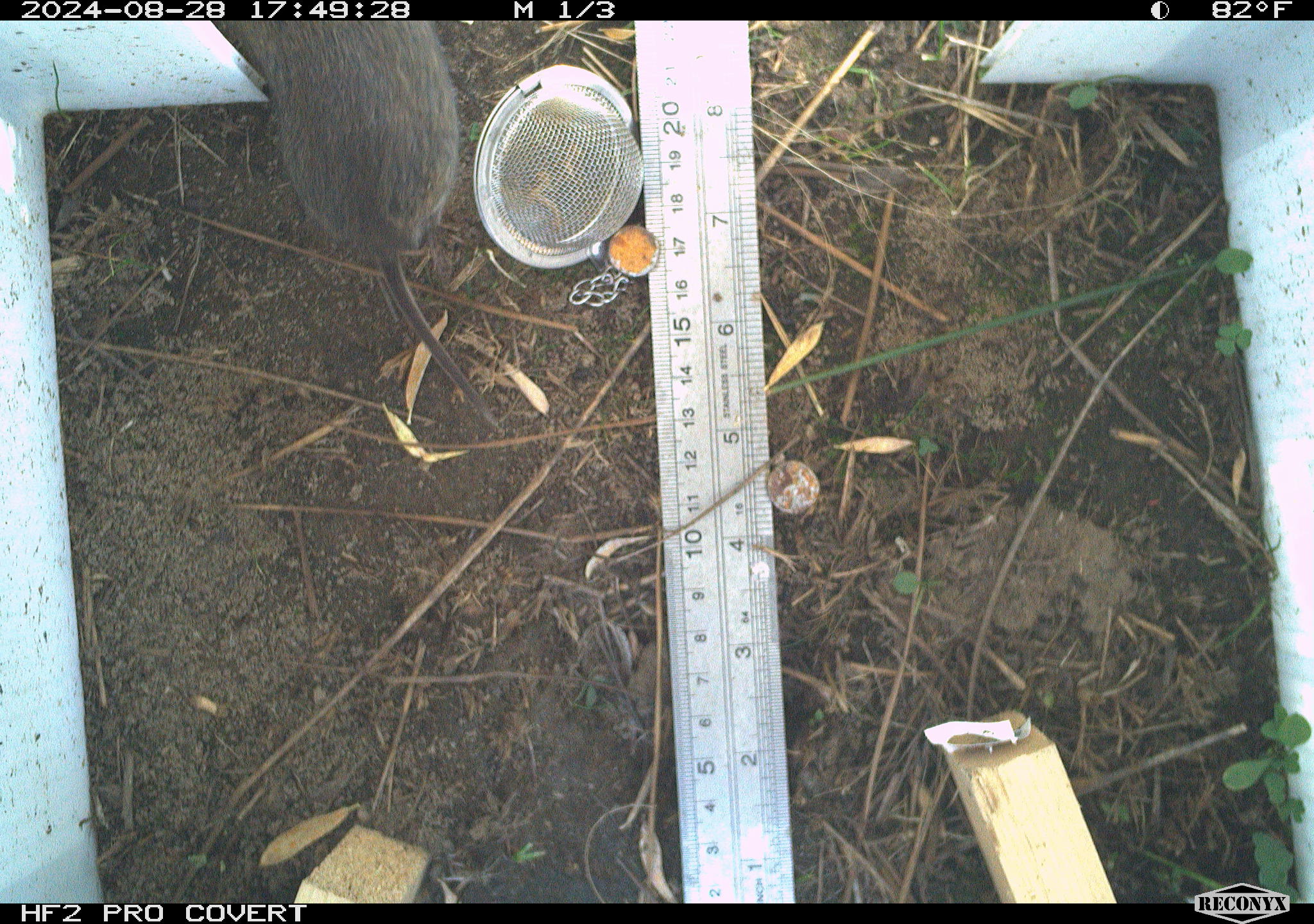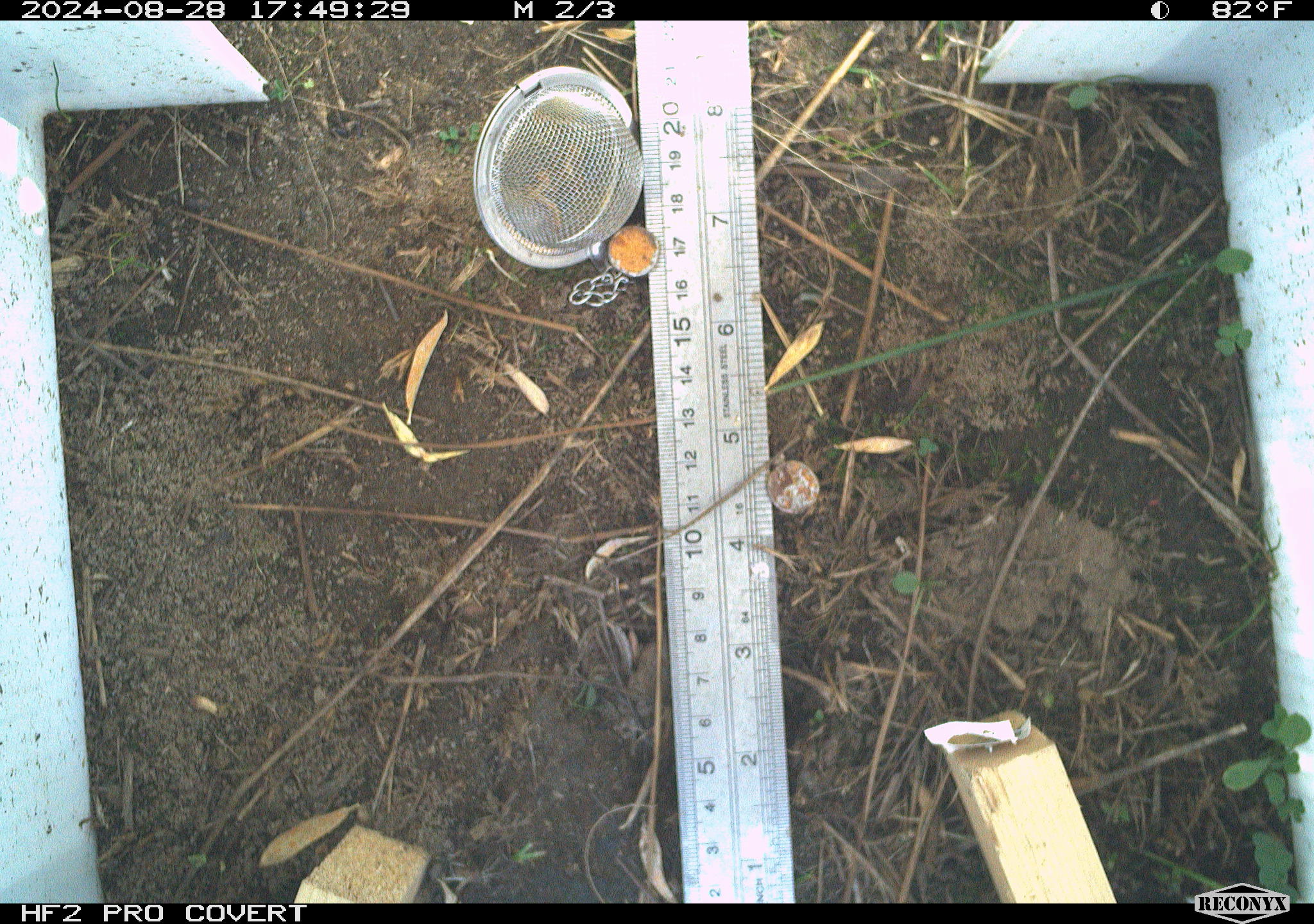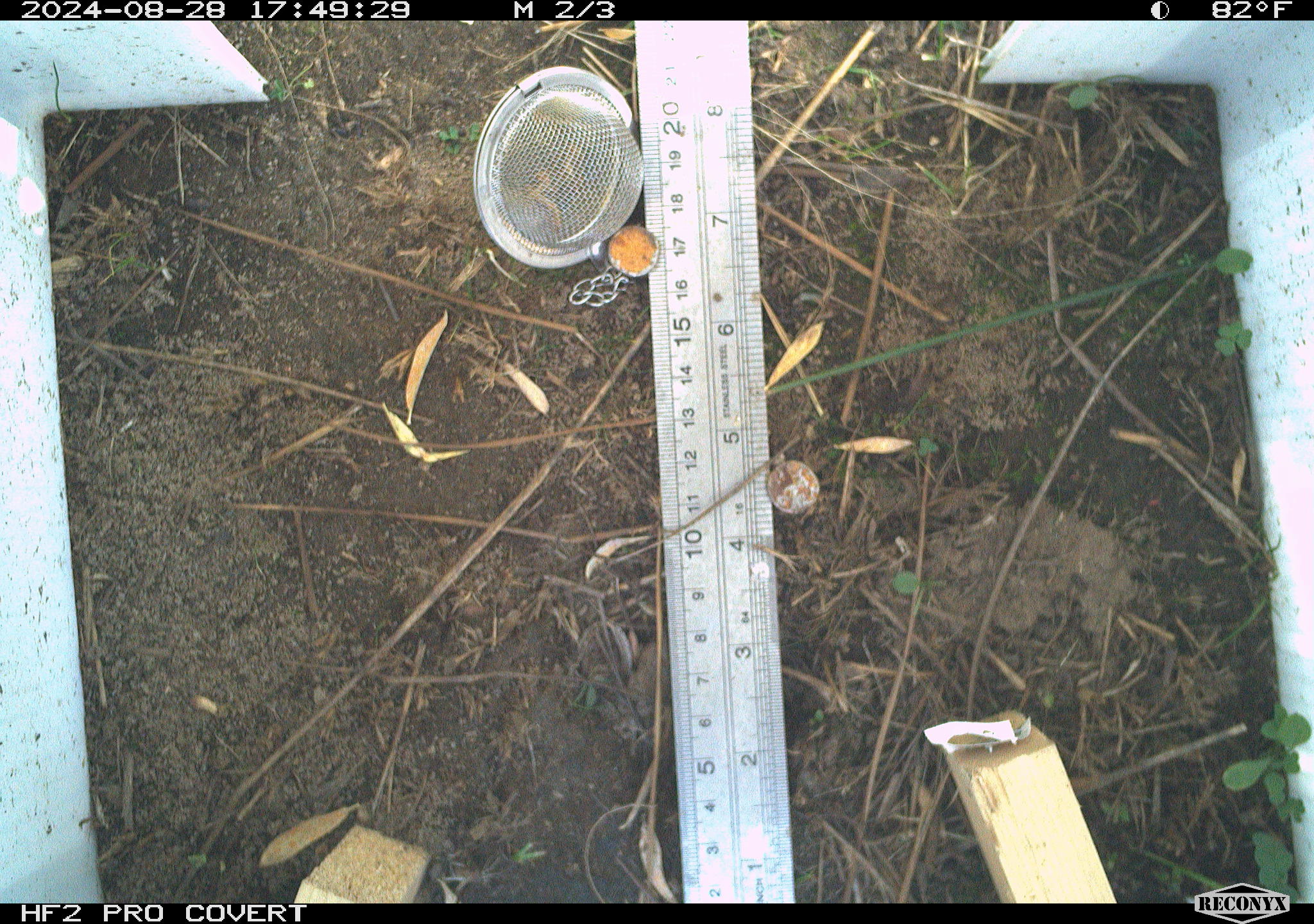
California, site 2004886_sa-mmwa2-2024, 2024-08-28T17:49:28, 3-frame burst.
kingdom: Animalia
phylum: Chordata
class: Mammalia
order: Rodentia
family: Cricetidae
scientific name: Arvicolinae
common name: voles, lemmings, and muskrats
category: arvicolinae subfamily